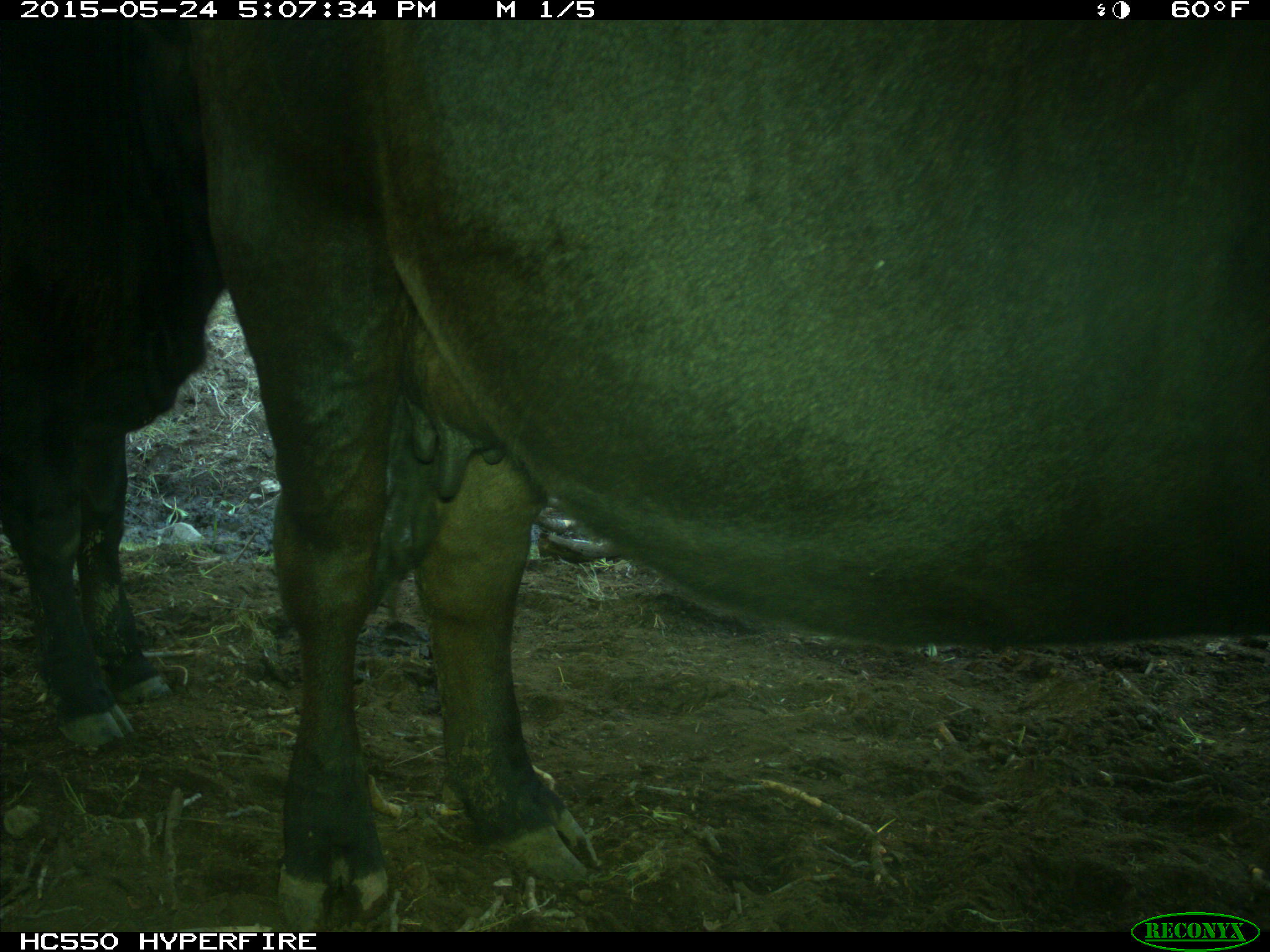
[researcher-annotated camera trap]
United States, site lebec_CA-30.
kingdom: Animalia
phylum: Chordata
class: Mammalia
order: Artiodactyla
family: Bovidae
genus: Bos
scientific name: Bos taurus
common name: domestic cow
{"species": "Bos taurus (domestic cow)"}